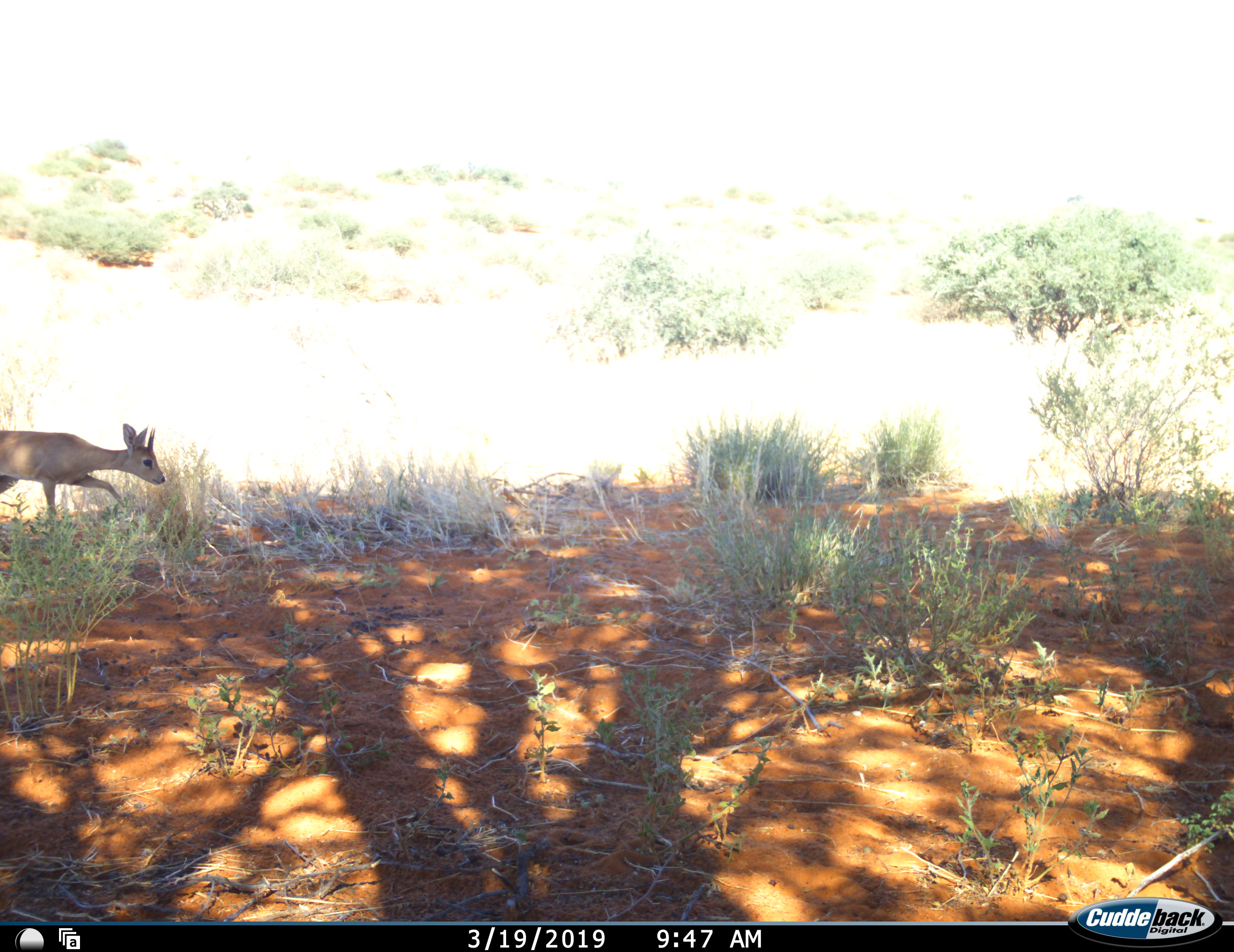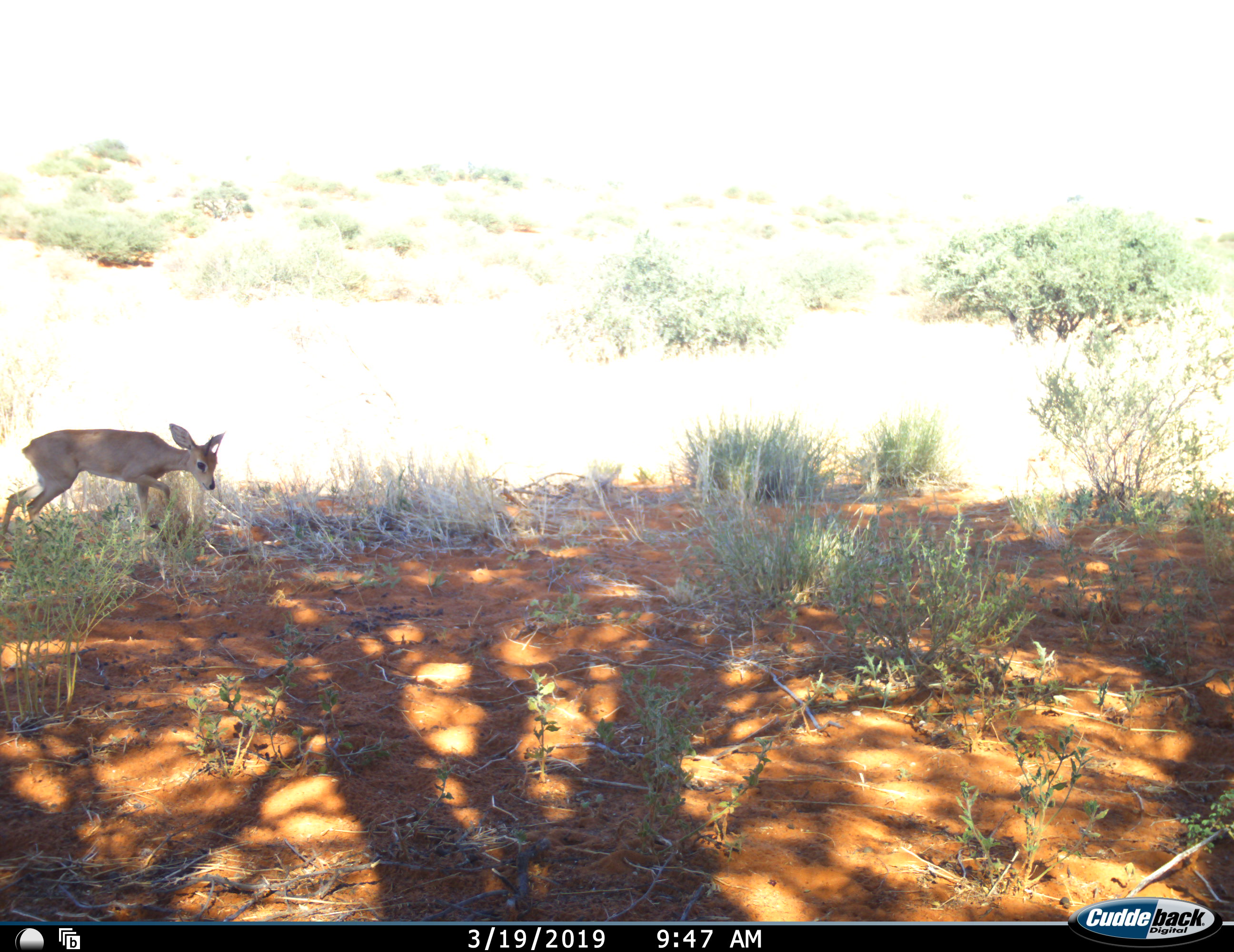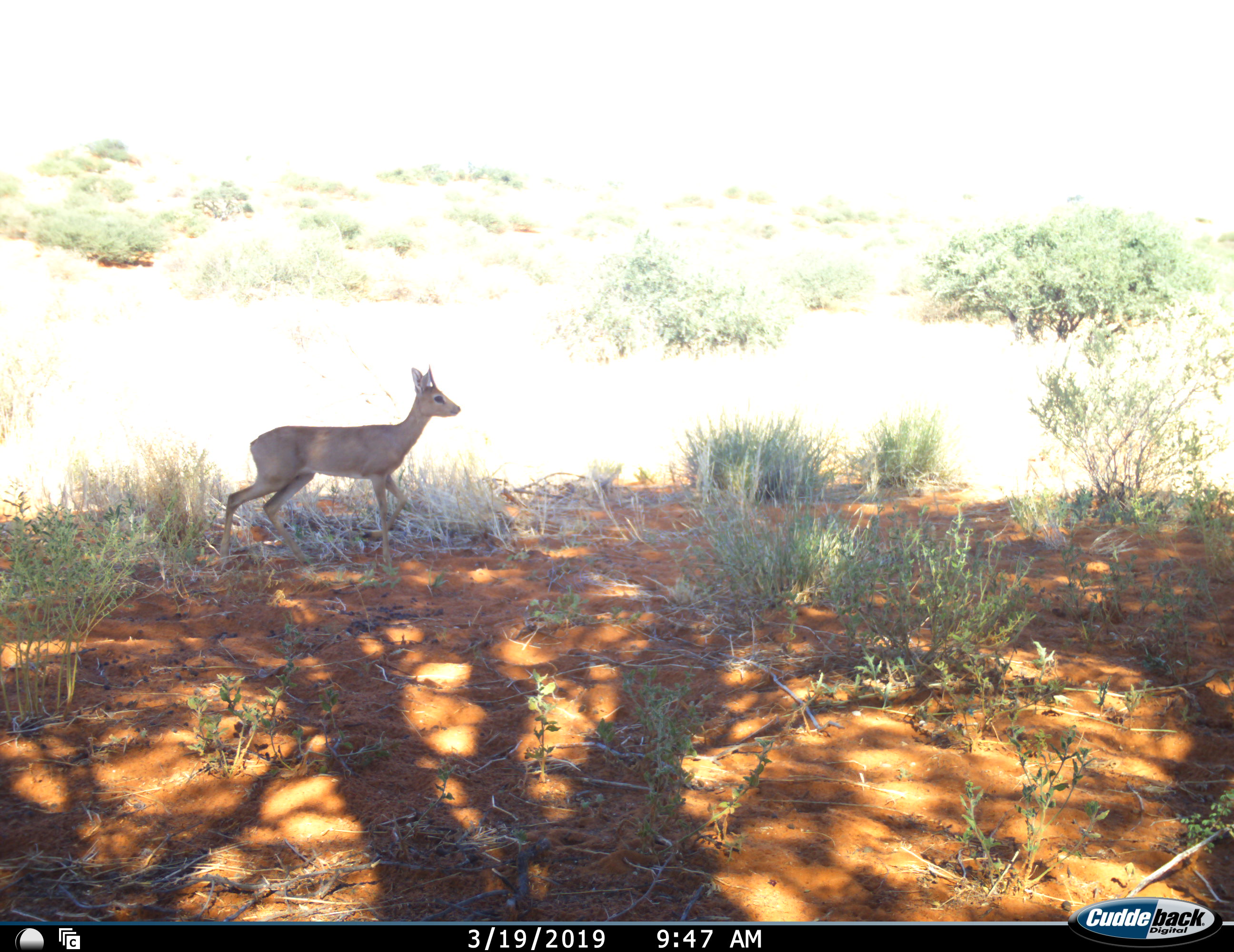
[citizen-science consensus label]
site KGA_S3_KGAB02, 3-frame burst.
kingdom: Animalia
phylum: Chordata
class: Mammalia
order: Artiodactyla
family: Bovidae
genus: Raphicerus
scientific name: Raphicerus campestris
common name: steenbok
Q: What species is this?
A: Steenbok (Raphicerus campestris).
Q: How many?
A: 1.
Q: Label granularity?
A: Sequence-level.